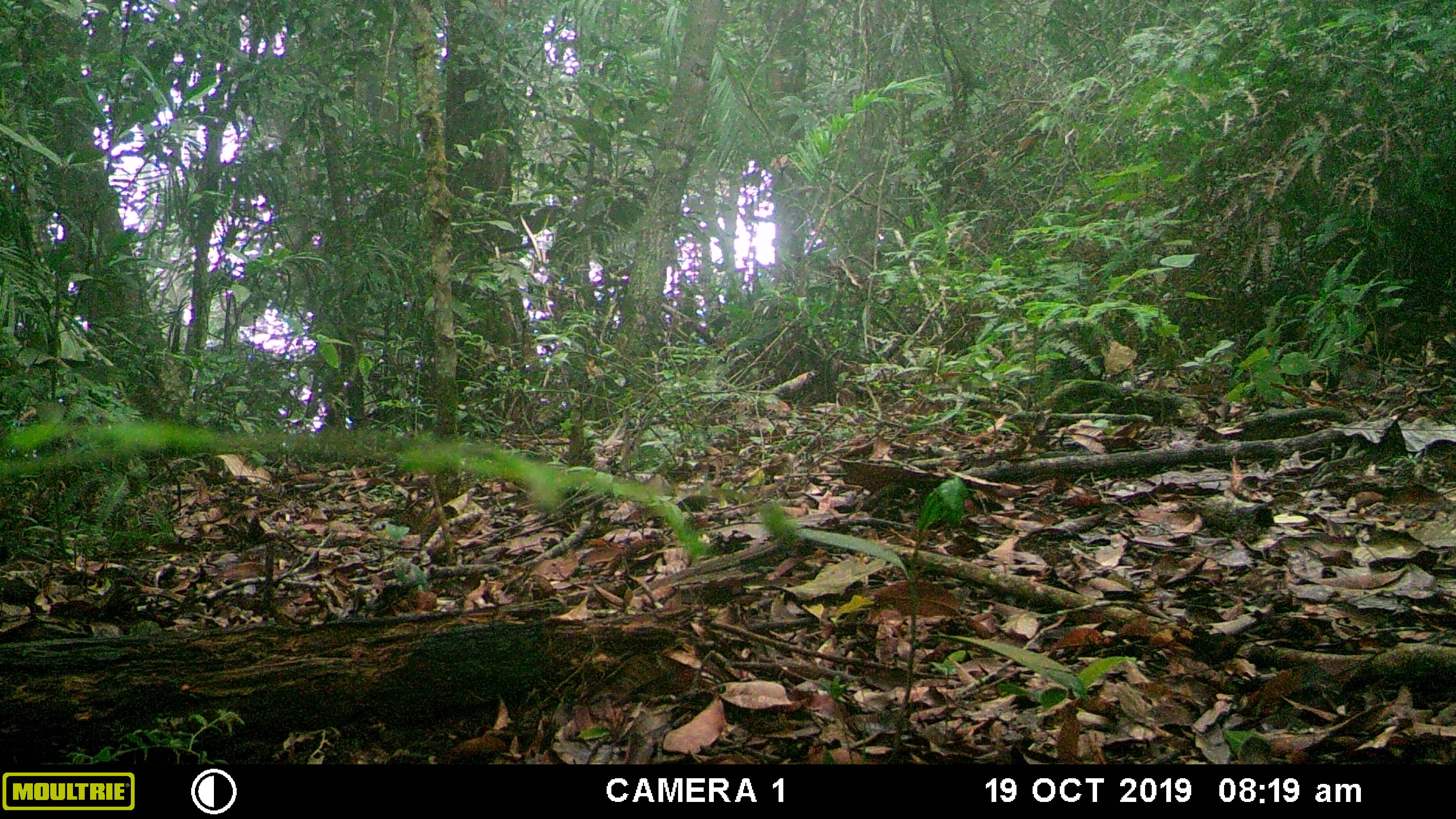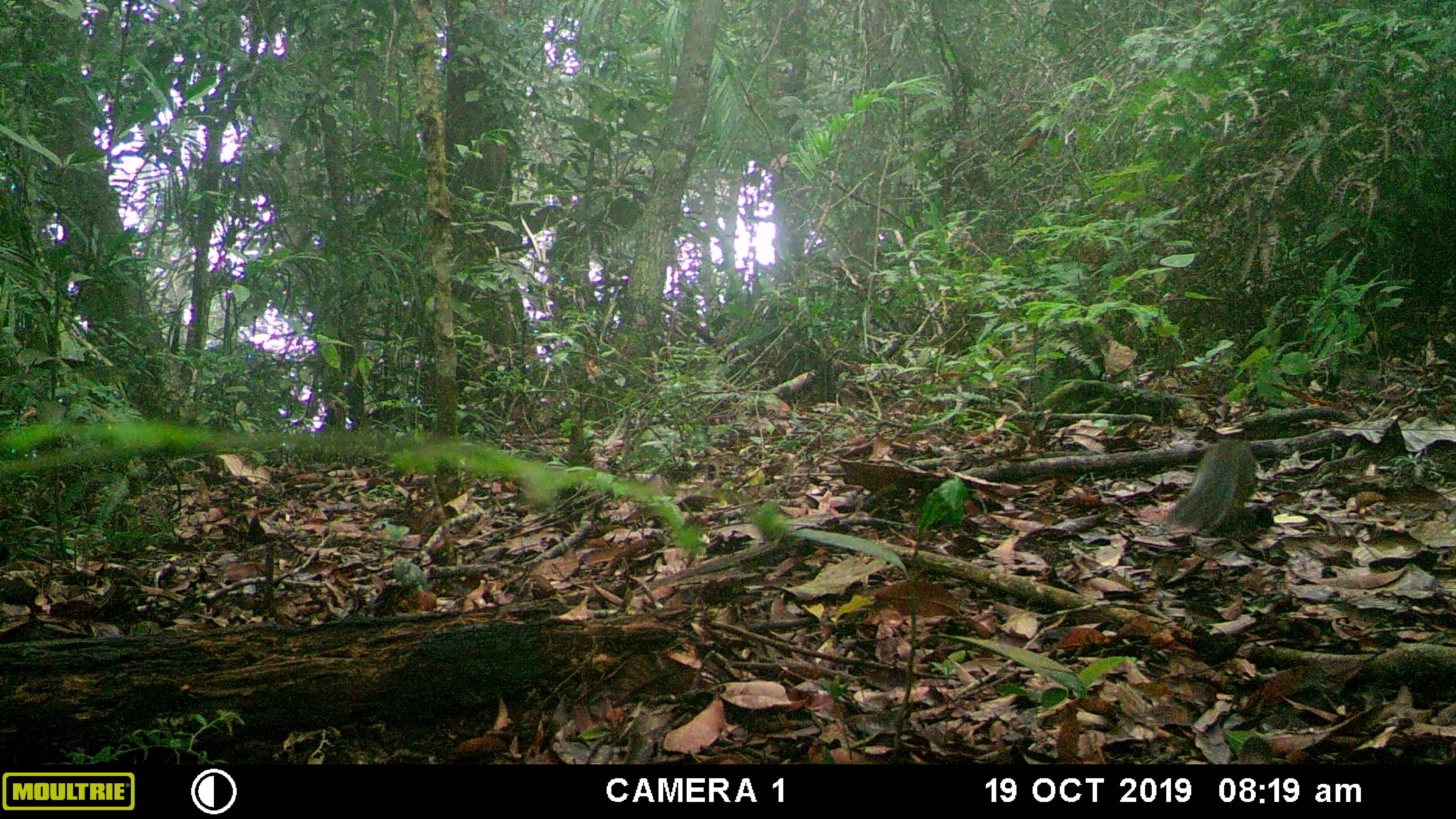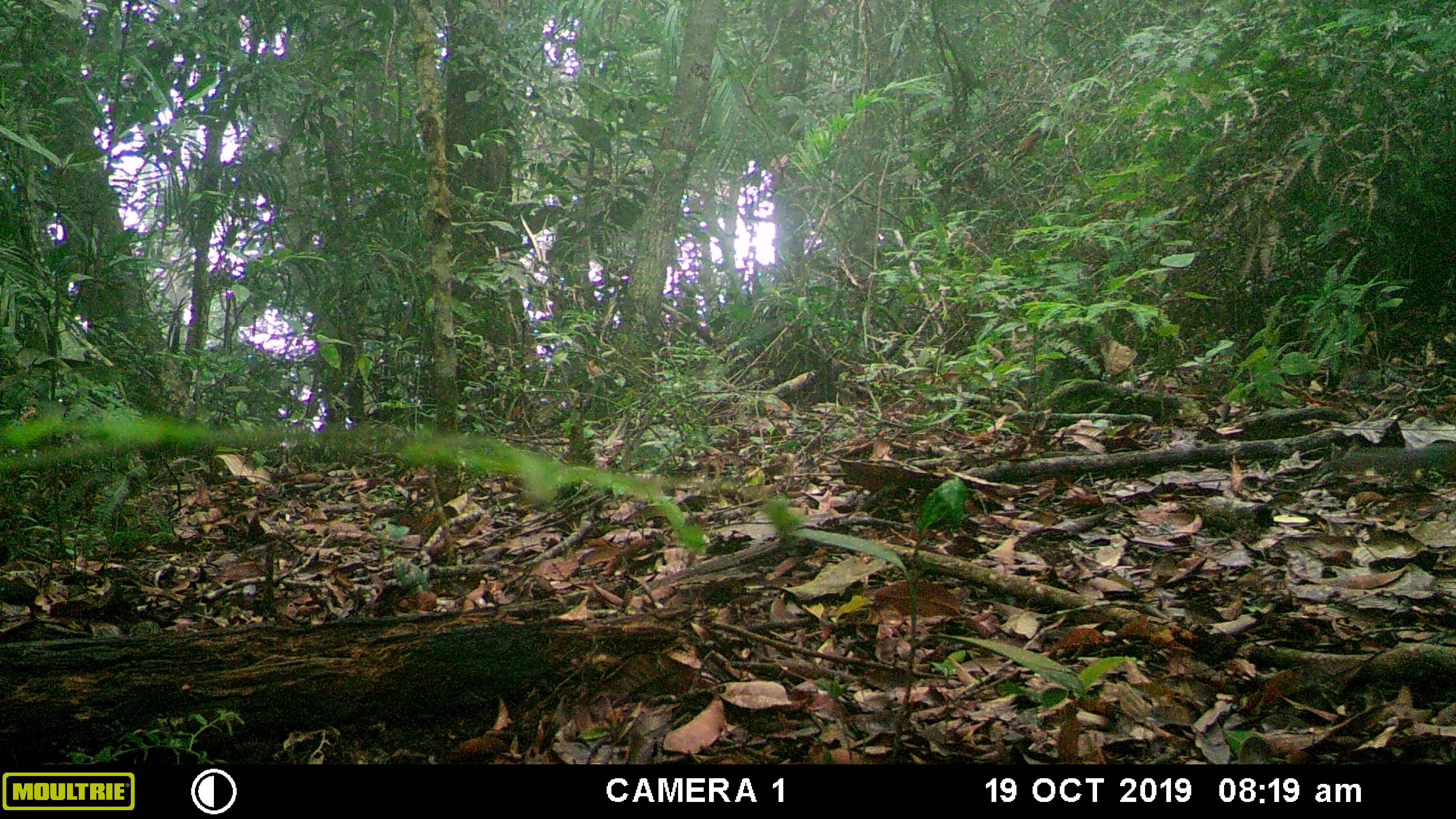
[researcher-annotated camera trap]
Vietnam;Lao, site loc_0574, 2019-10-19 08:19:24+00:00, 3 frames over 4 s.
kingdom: Animalia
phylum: Chordata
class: Mammalia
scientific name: Mammalia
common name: mammal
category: unidentified small mammal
Unidentified small mammal (mammal) (Mammalia). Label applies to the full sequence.